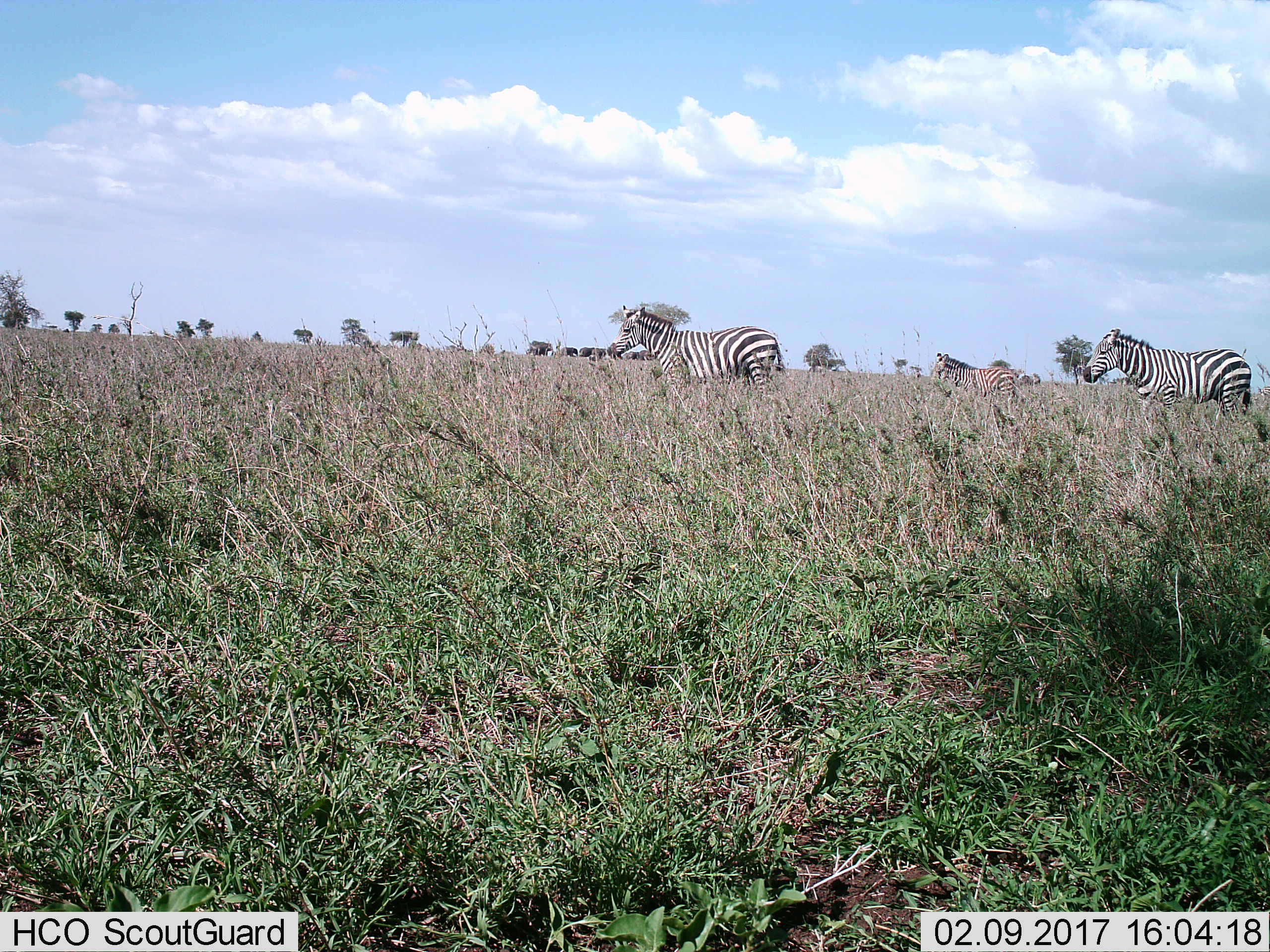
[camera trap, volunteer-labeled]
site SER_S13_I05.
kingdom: Animalia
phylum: Chordata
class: Mammalia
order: Perissodactyla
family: Equidae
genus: Equus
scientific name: Equus quagga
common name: plains zebra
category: zebraplains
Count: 3.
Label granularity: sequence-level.